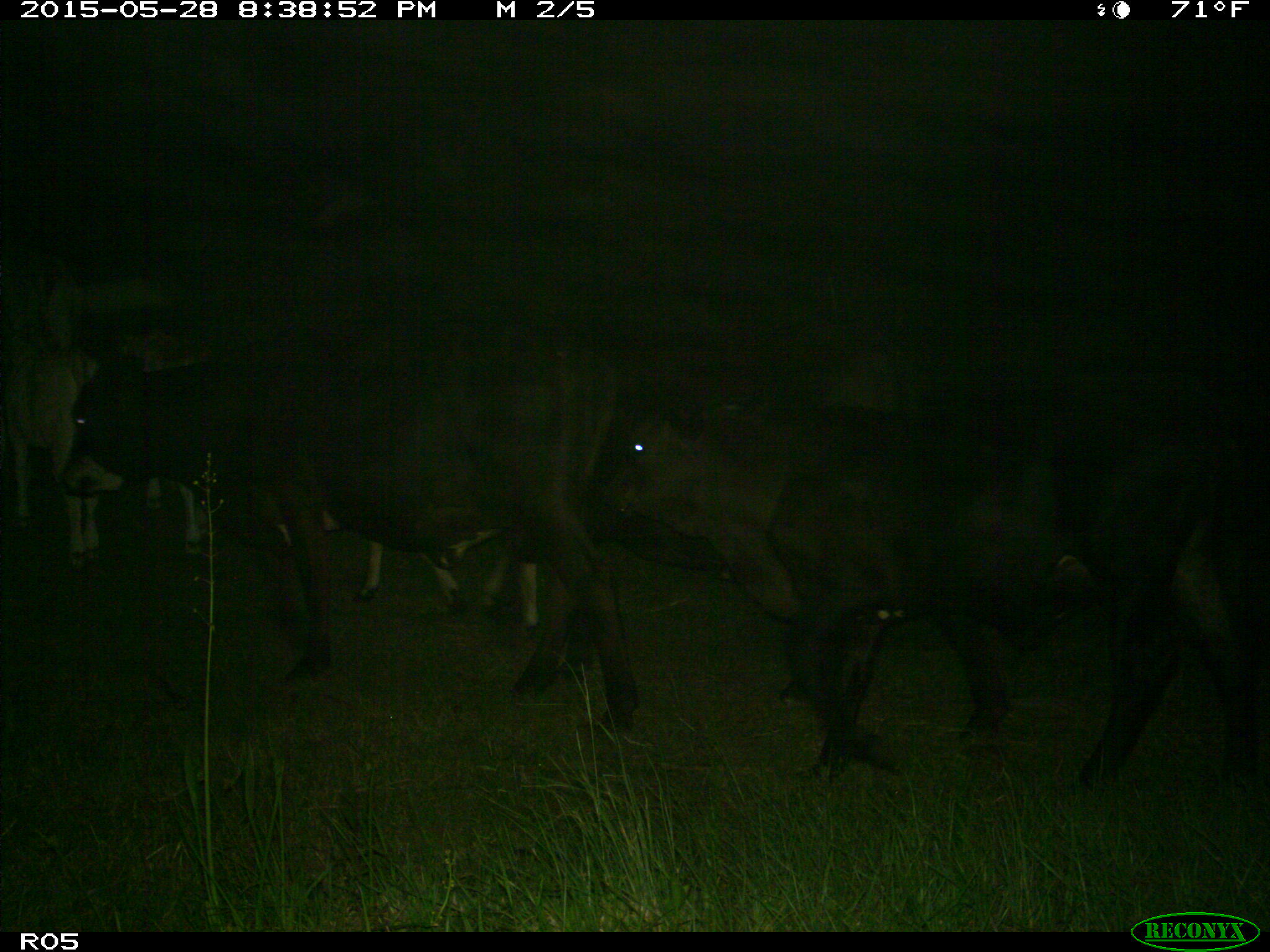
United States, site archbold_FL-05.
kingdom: Animalia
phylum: Chordata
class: Mammalia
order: Artiodactyla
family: Bovidae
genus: Bos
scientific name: Bos taurus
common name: domestic cow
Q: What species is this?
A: Bos taurus (domestic cow).